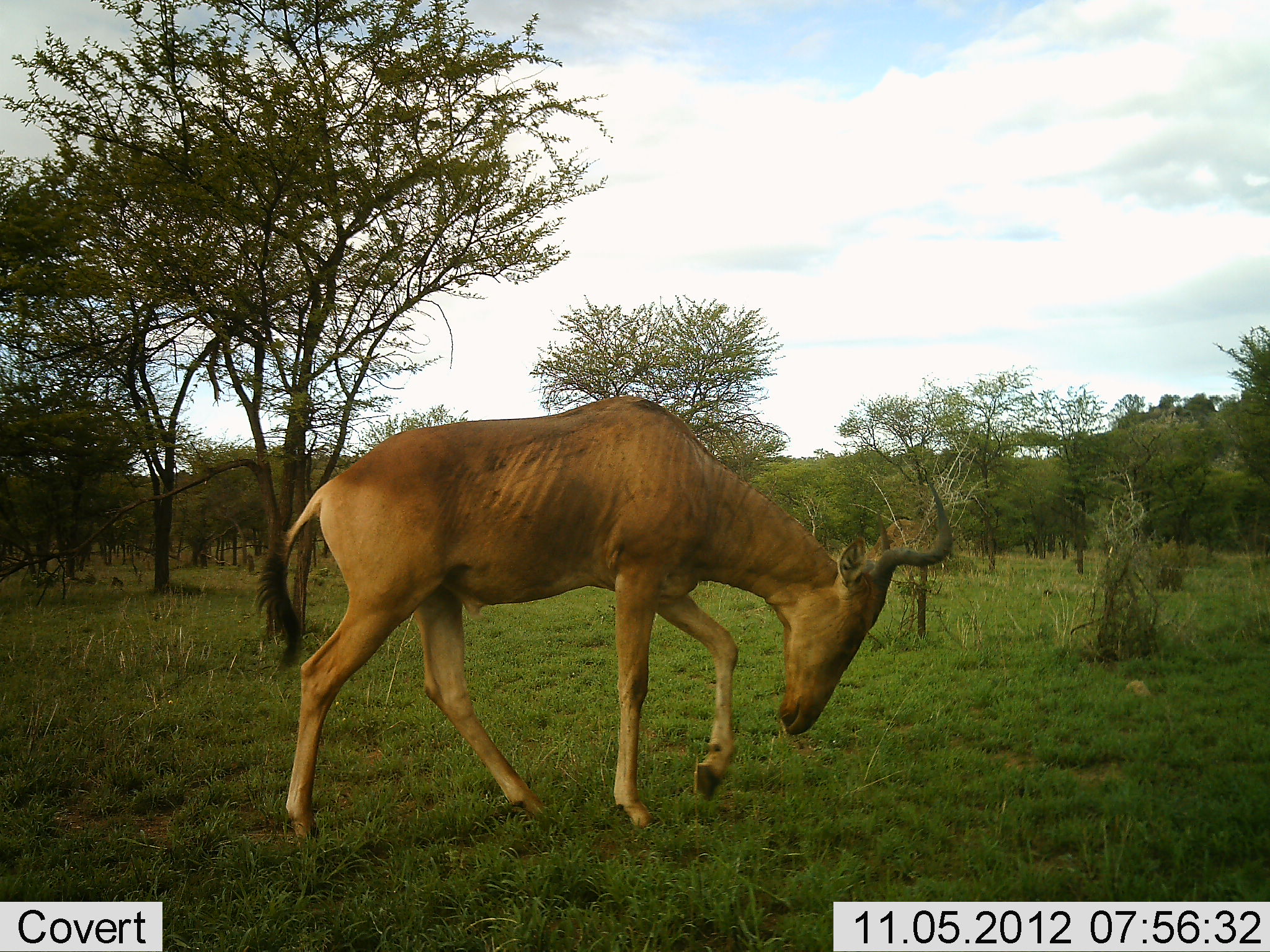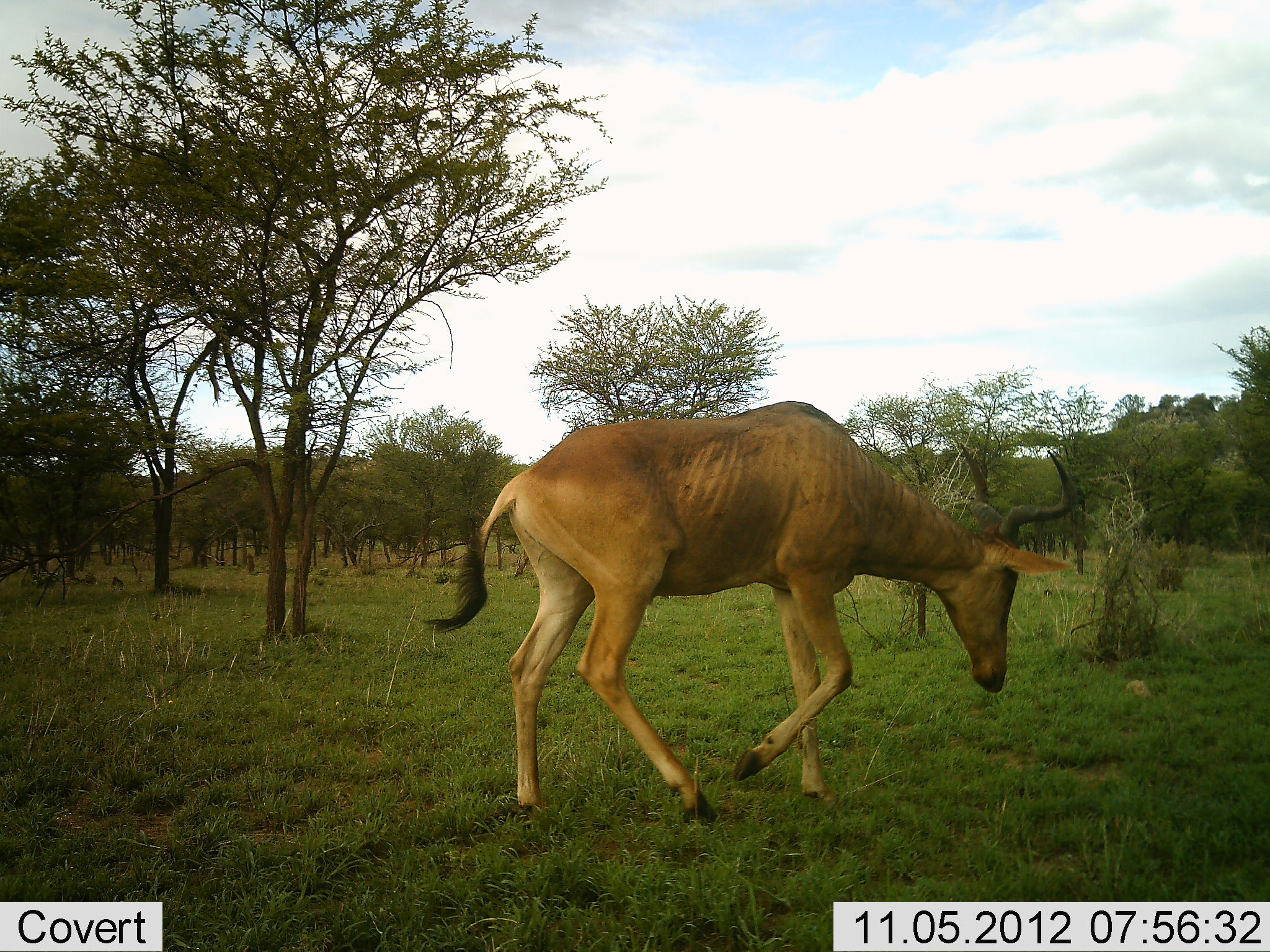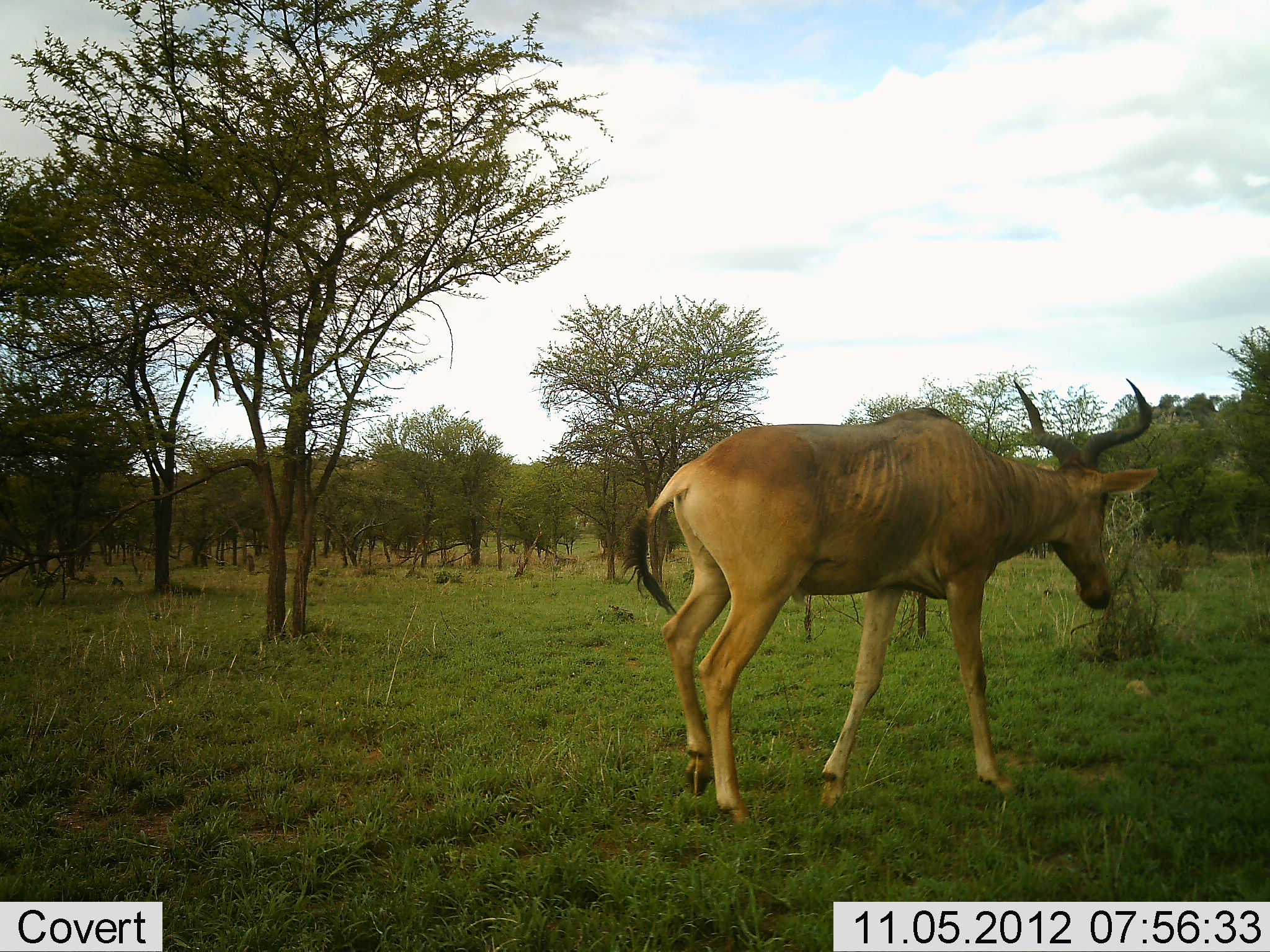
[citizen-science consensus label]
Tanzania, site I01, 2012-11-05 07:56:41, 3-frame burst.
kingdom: Animalia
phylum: Chordata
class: Mammalia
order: Artiodactyla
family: Bovidae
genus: Alcelaphus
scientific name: Alcelaphus buselaphus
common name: hartebeest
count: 1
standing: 40%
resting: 0%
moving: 50%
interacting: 0%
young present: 0%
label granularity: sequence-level